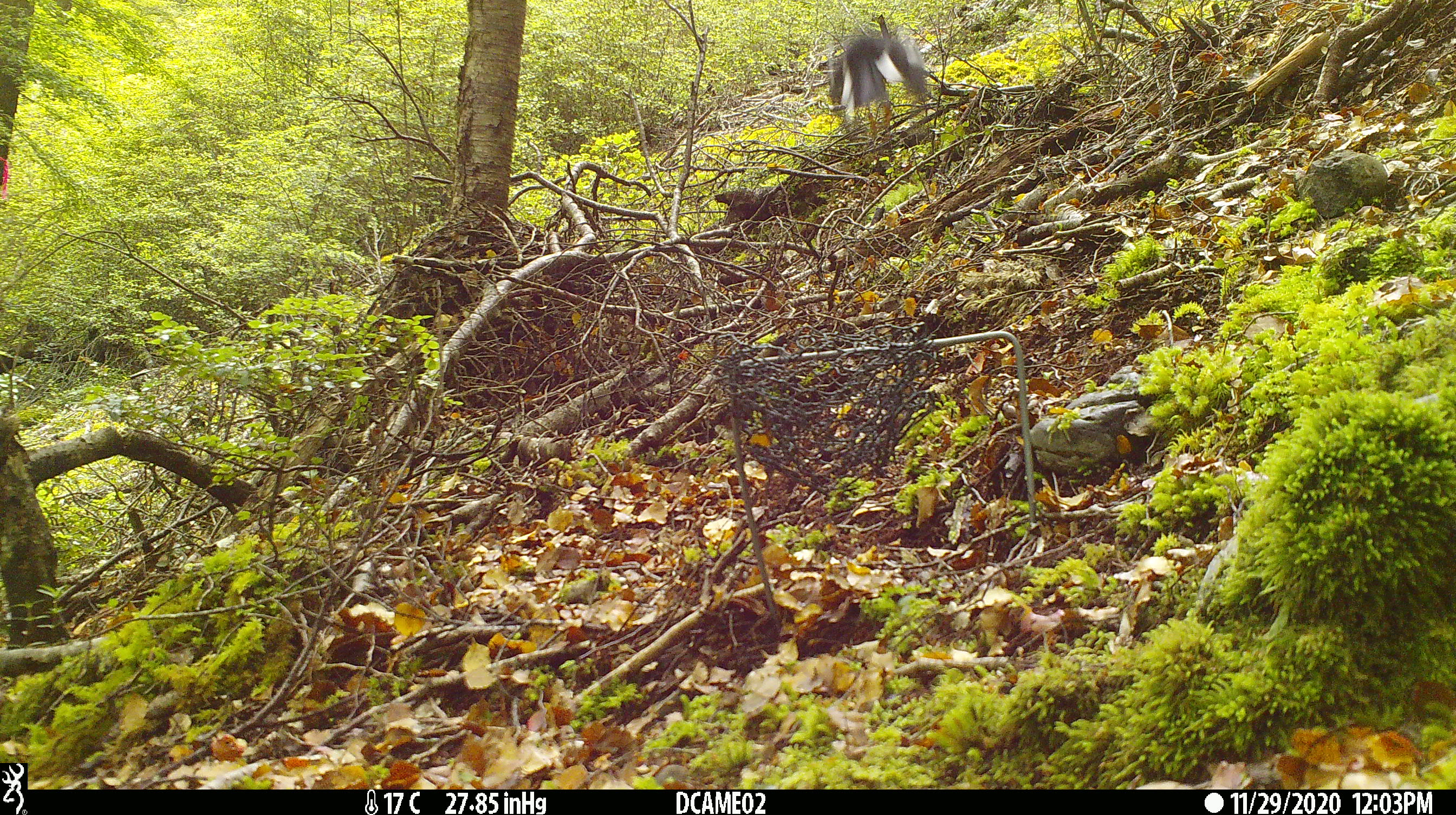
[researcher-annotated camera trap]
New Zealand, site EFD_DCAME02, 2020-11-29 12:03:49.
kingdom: Animalia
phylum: Chordata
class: Aves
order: Passeriformes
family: Petroicidae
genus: Petroica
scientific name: Petroica macrocephala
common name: tomtit